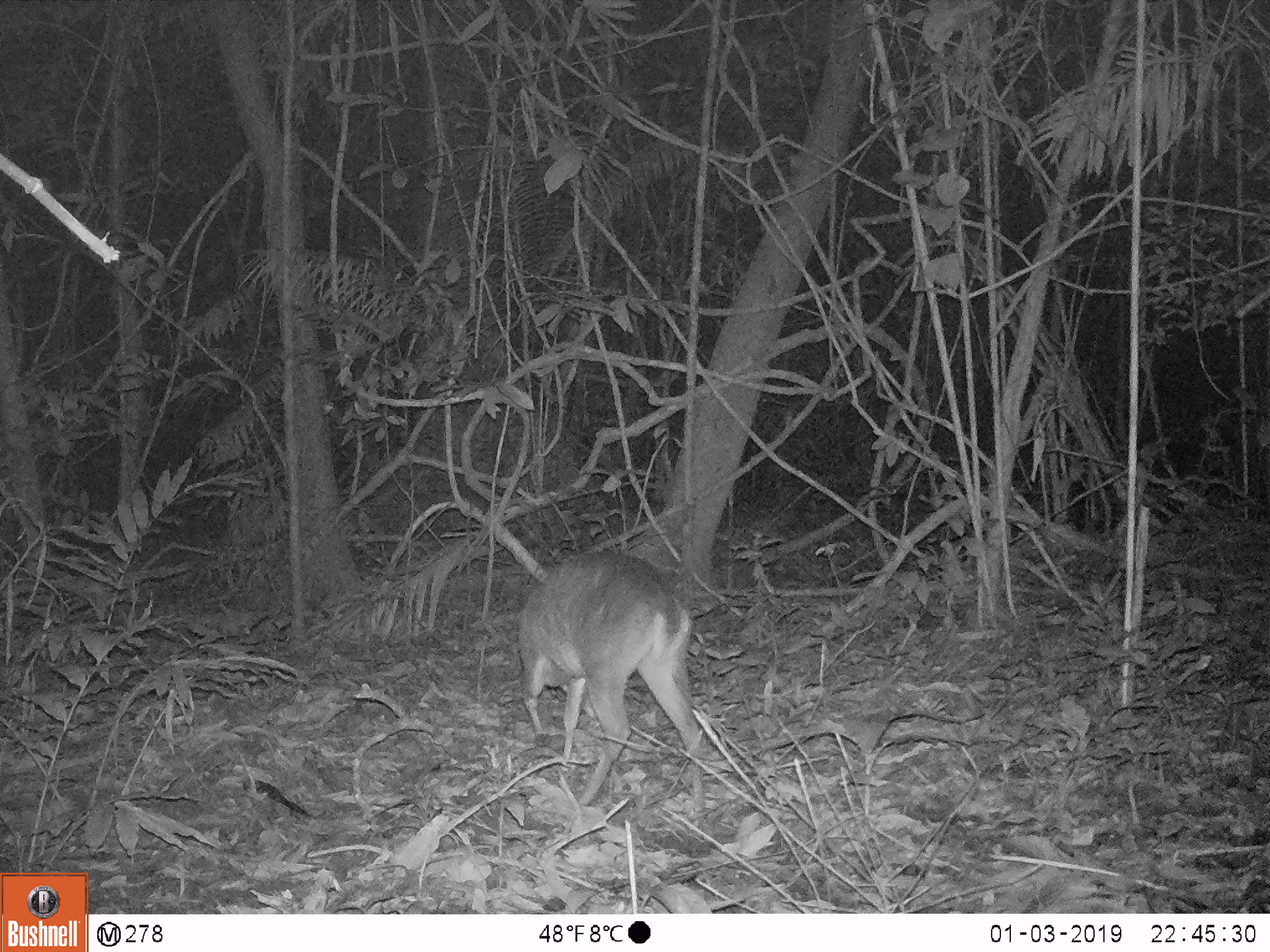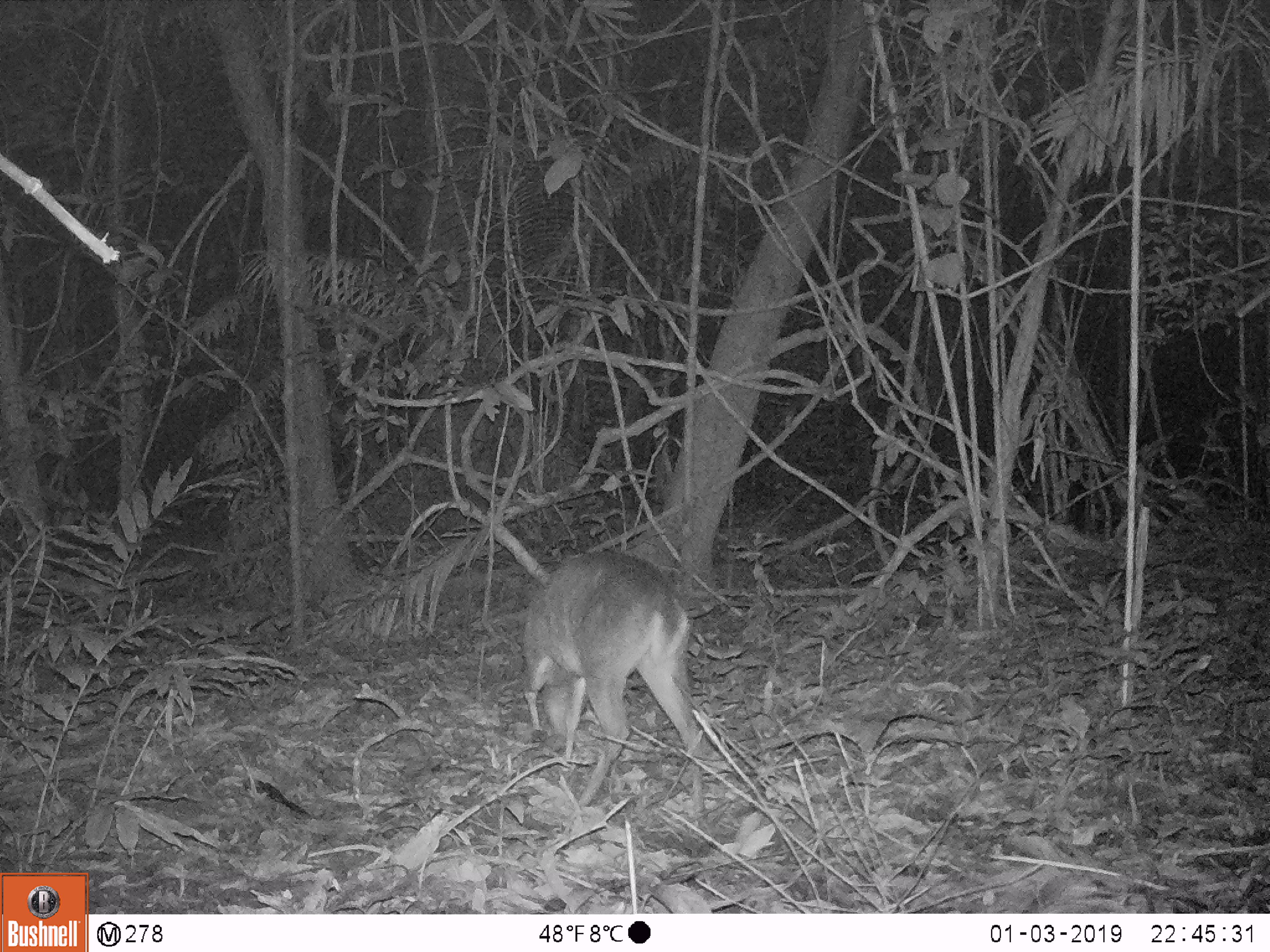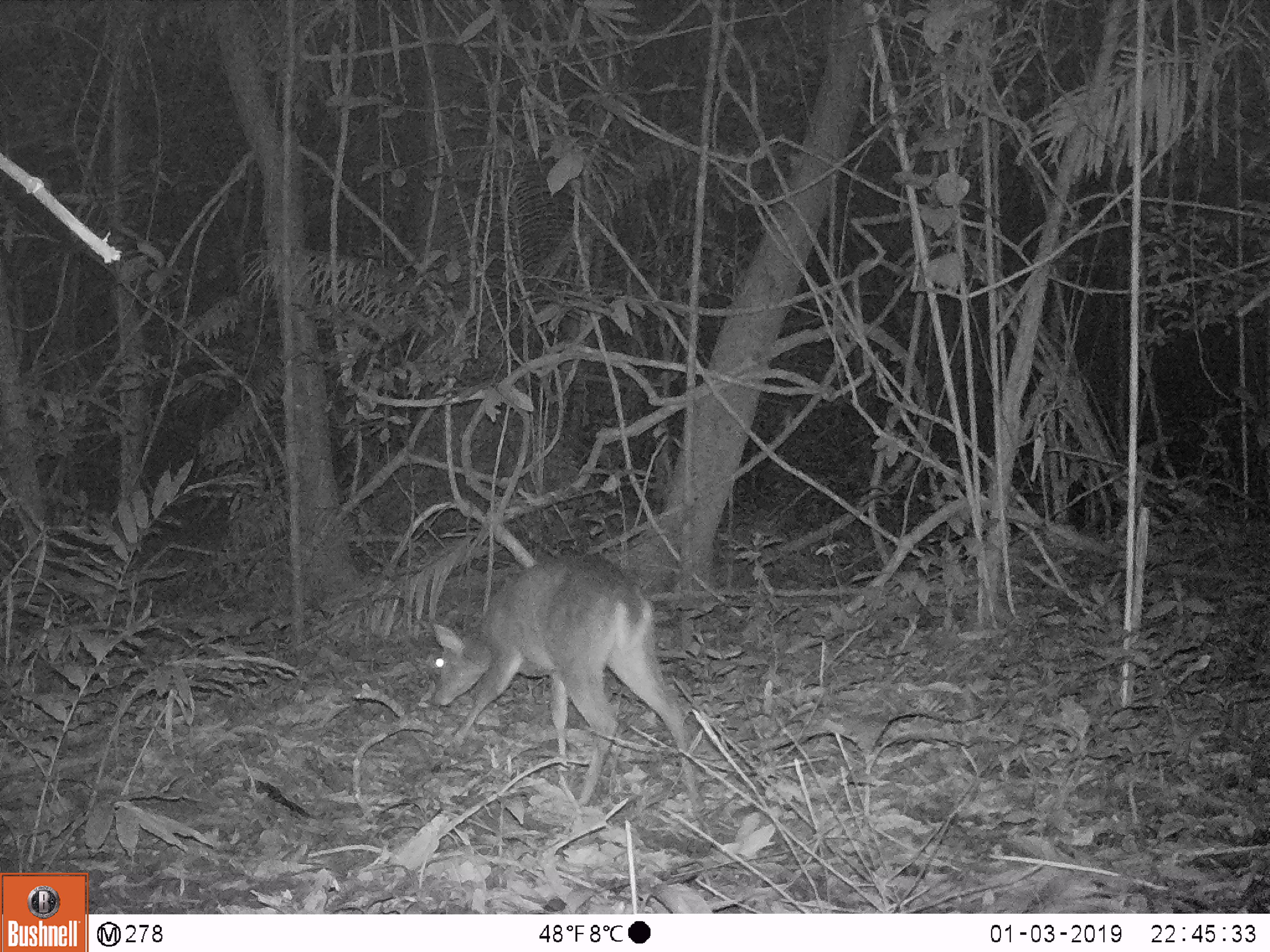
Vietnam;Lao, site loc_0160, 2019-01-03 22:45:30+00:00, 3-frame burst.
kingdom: Animalia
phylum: Chordata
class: Mammalia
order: Artiodactyla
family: Cervidae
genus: Muntiacus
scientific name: Muntiacus vuquangensis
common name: large-antlered muntjac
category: large antlered muntjac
Large antlered muntjac (large-antlered muntjac) (Muntiacus vuquangensis). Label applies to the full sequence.